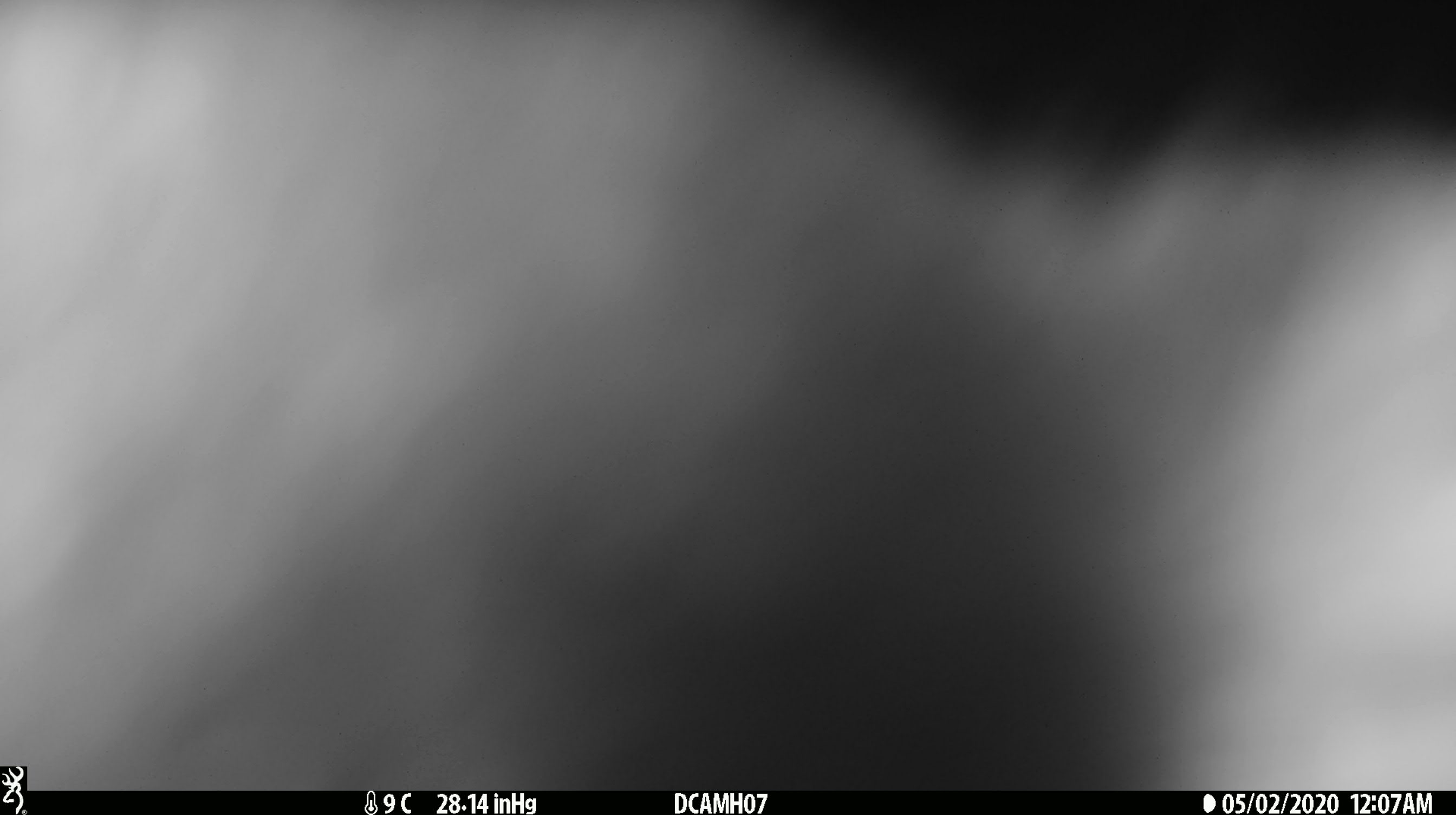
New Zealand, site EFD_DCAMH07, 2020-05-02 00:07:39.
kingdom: Animalia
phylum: Chordata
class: Mammalia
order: Diprotodontia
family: Phalangeridae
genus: Trichosurus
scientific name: Trichosurus vulpecula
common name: common brushtail possum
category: possum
Possum (common brushtail possum) (Trichosurus vulpecula).